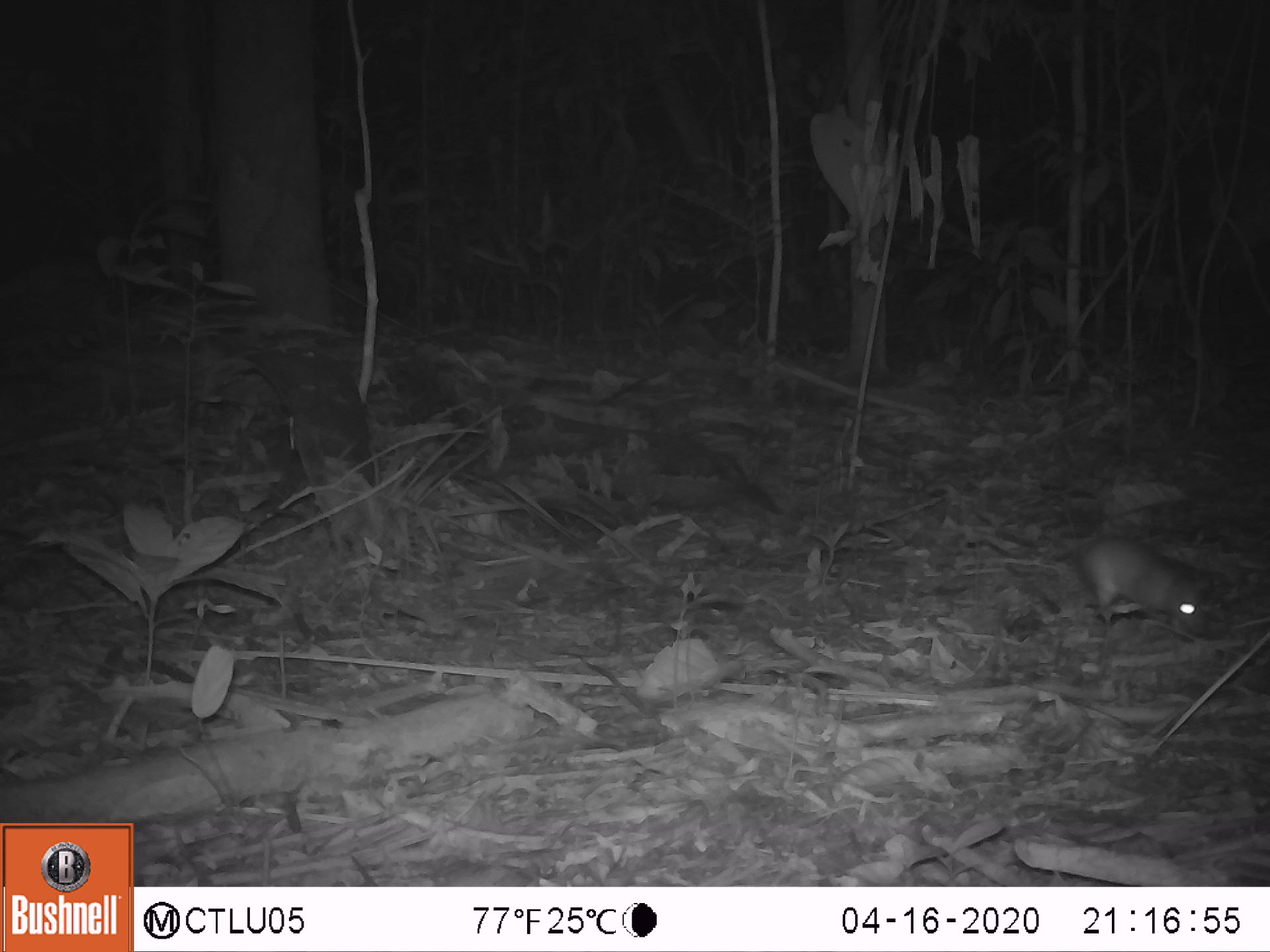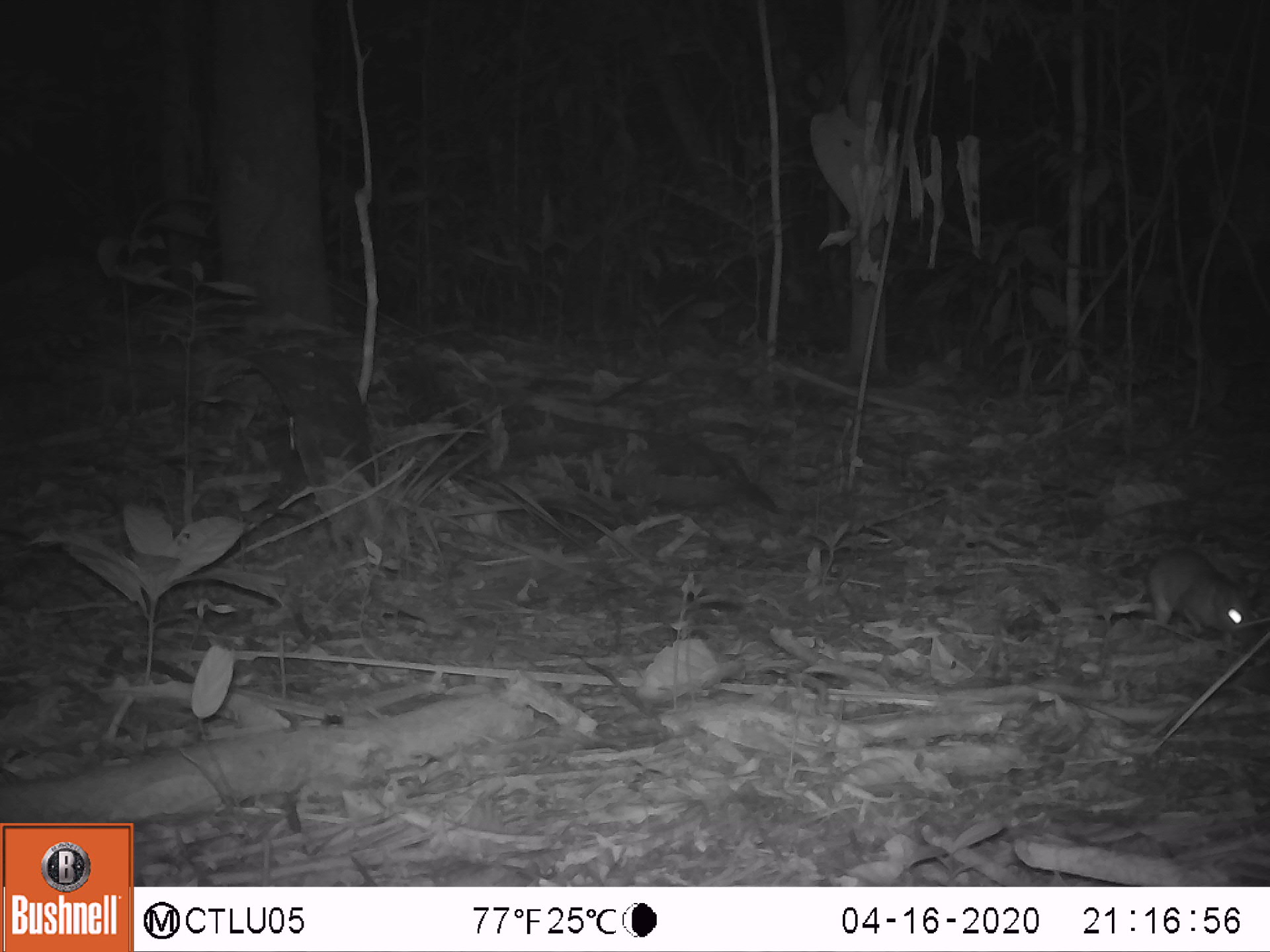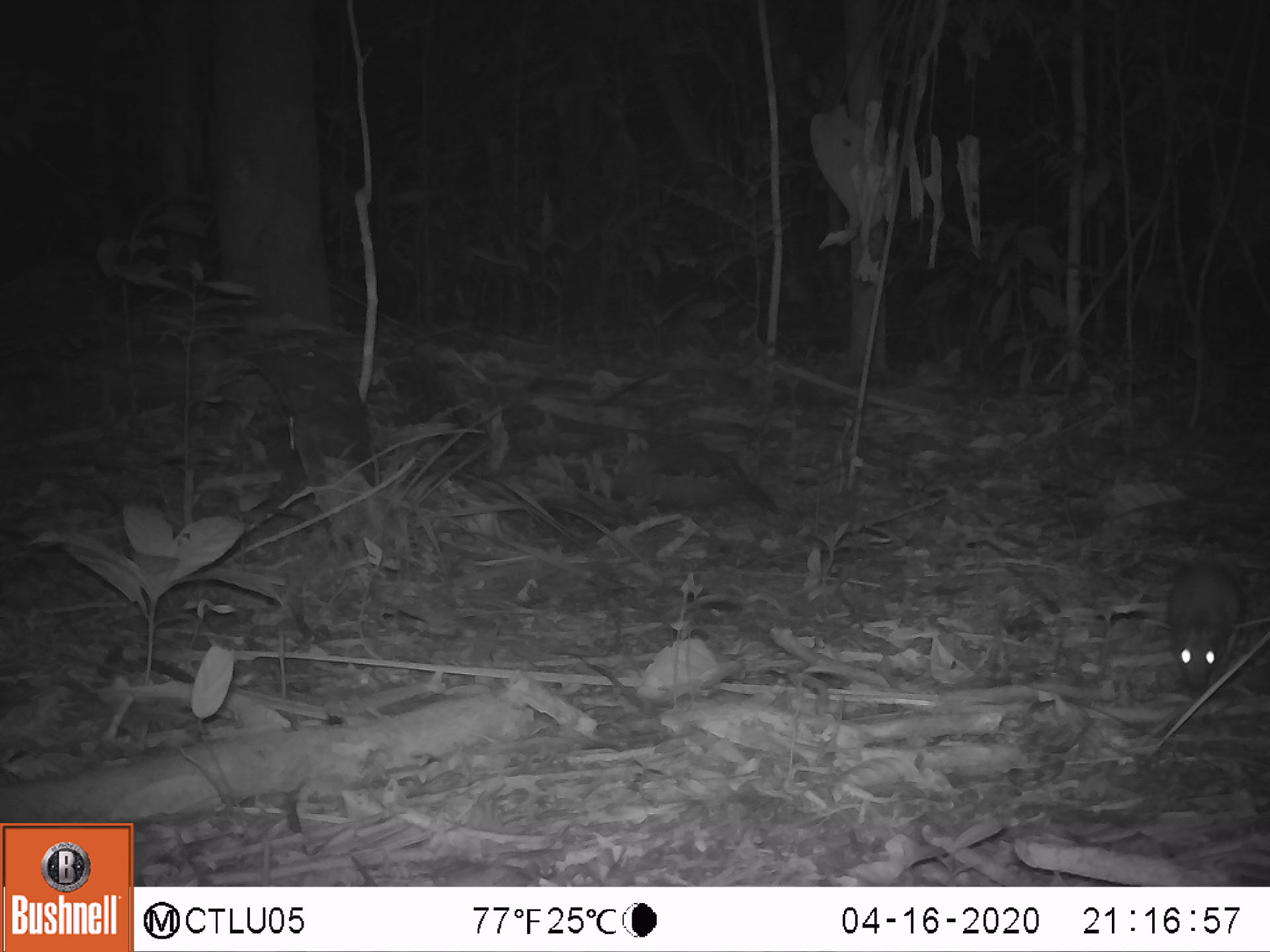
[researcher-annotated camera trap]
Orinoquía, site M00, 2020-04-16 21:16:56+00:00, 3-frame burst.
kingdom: Animalia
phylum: Chordata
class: Mammalia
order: Rodentia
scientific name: Rodentia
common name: rodent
Rodent (Rodentia).